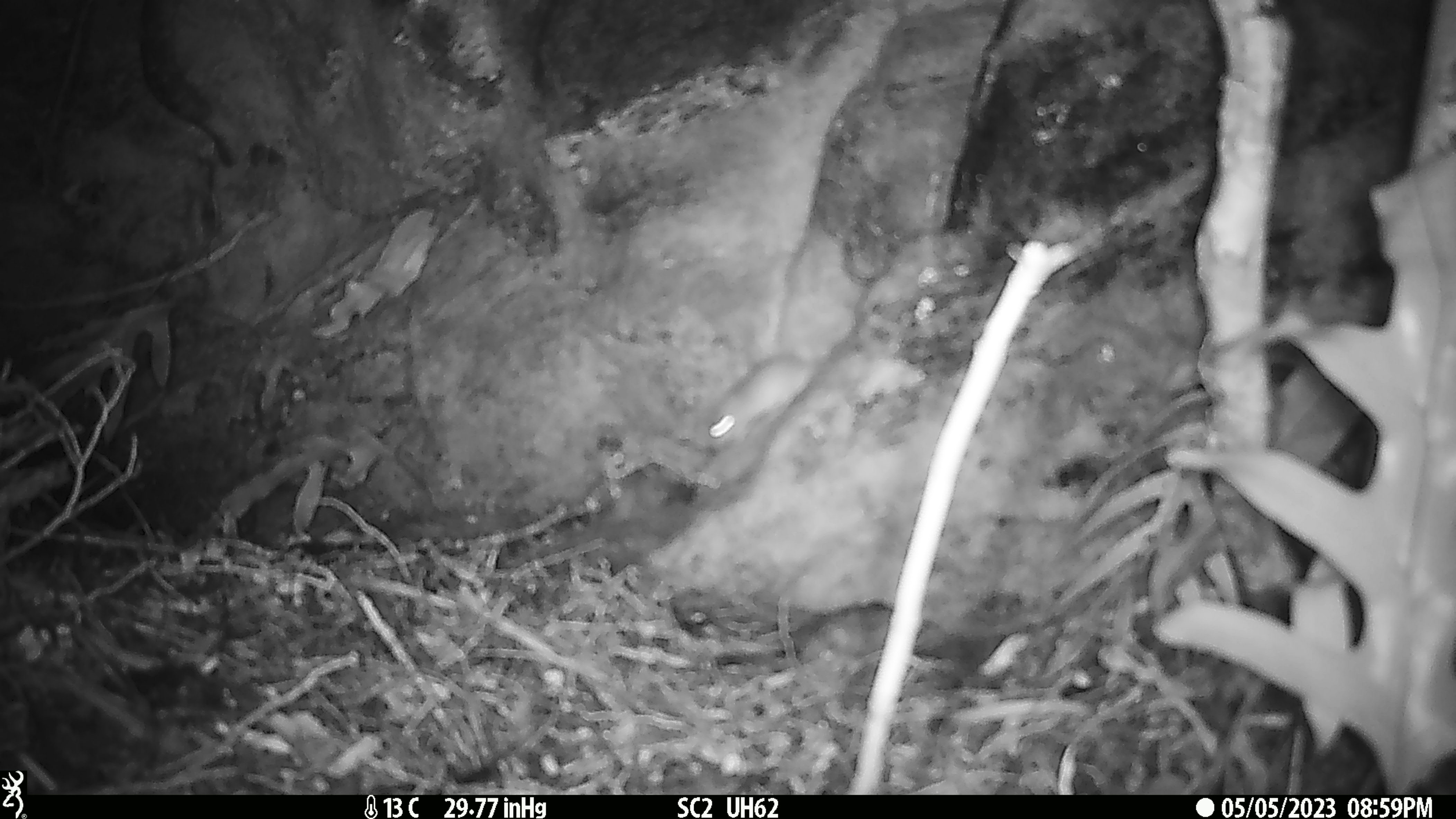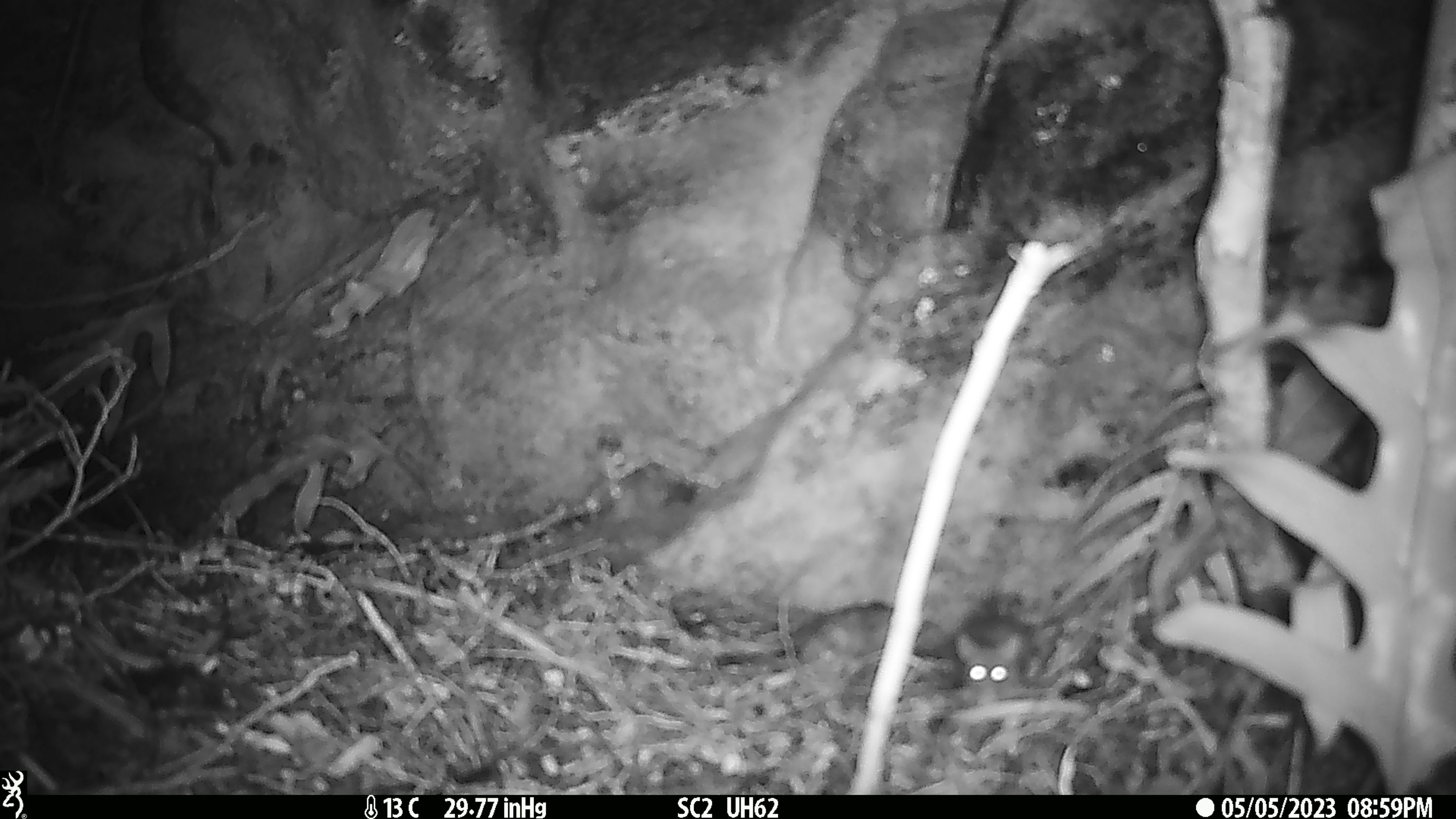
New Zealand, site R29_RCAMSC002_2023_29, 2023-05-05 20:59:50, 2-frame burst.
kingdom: Animalia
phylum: Chordata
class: Mammalia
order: Rodentia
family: Muridae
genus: Mus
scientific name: Mus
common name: mouse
Mouse (Mus).